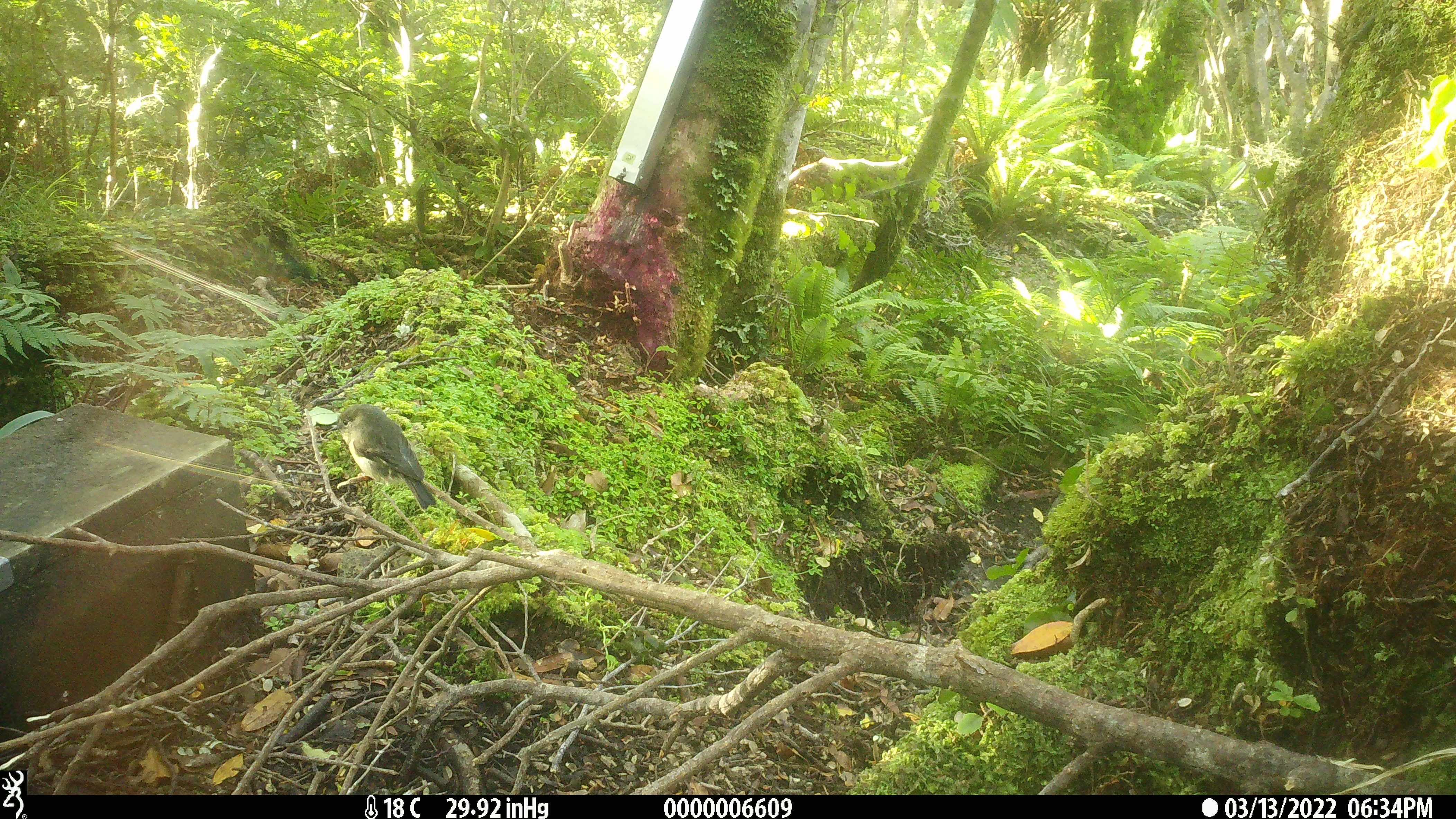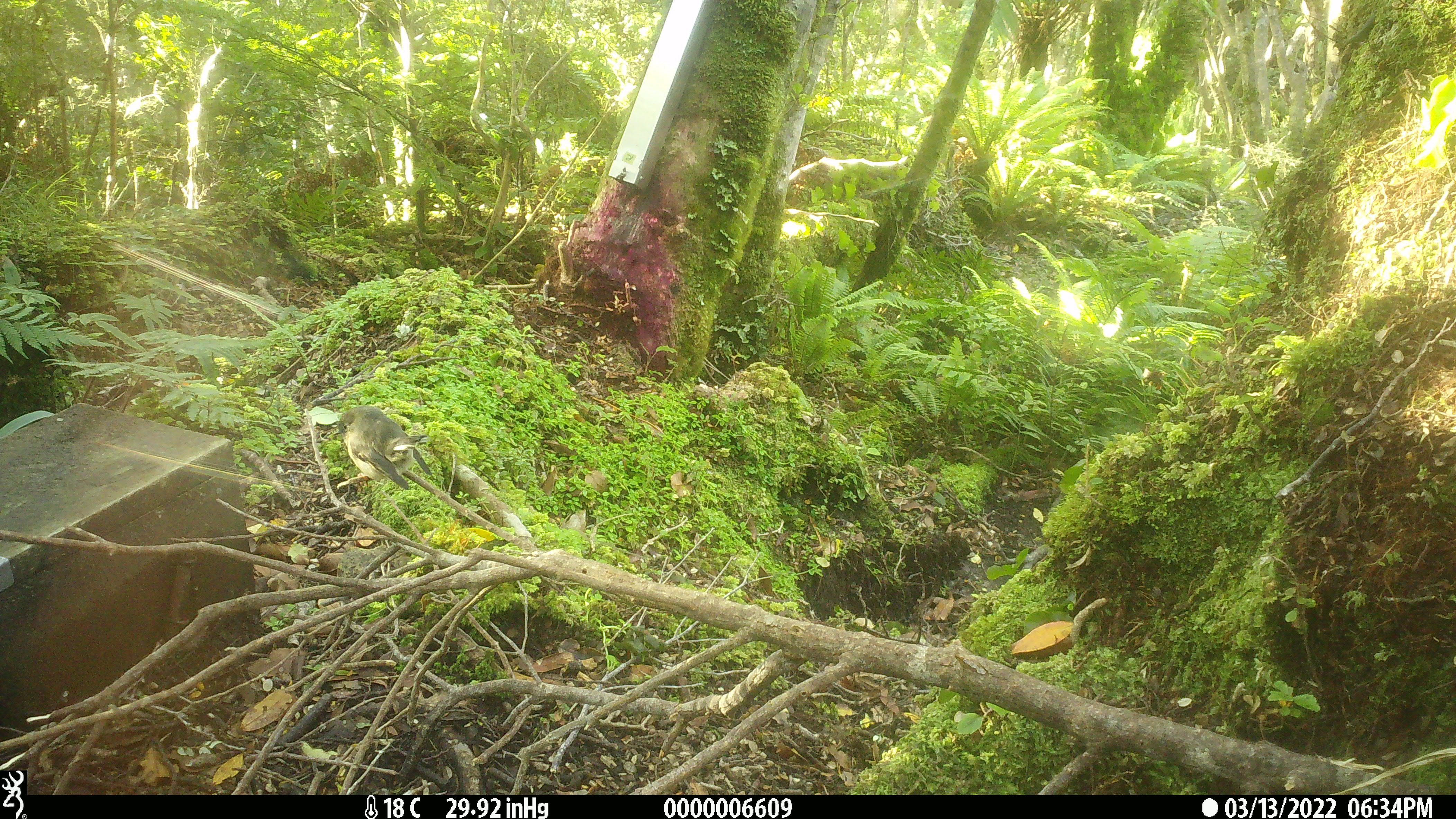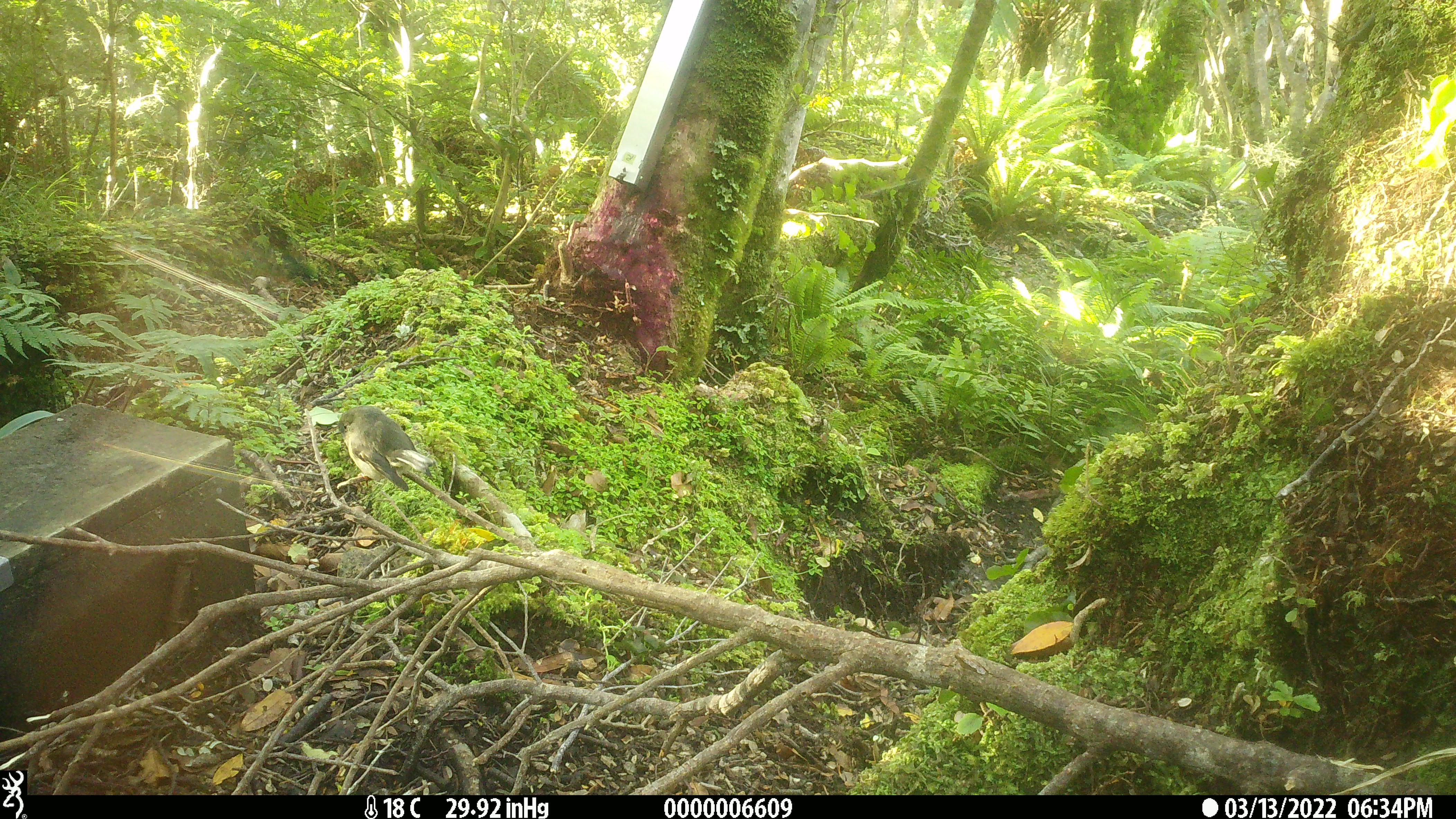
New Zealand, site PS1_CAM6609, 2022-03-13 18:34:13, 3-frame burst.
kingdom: Animalia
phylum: Chordata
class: Aves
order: Passeriformes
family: Petroicidae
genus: Petroica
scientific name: Petroica macrocephala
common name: tomtit